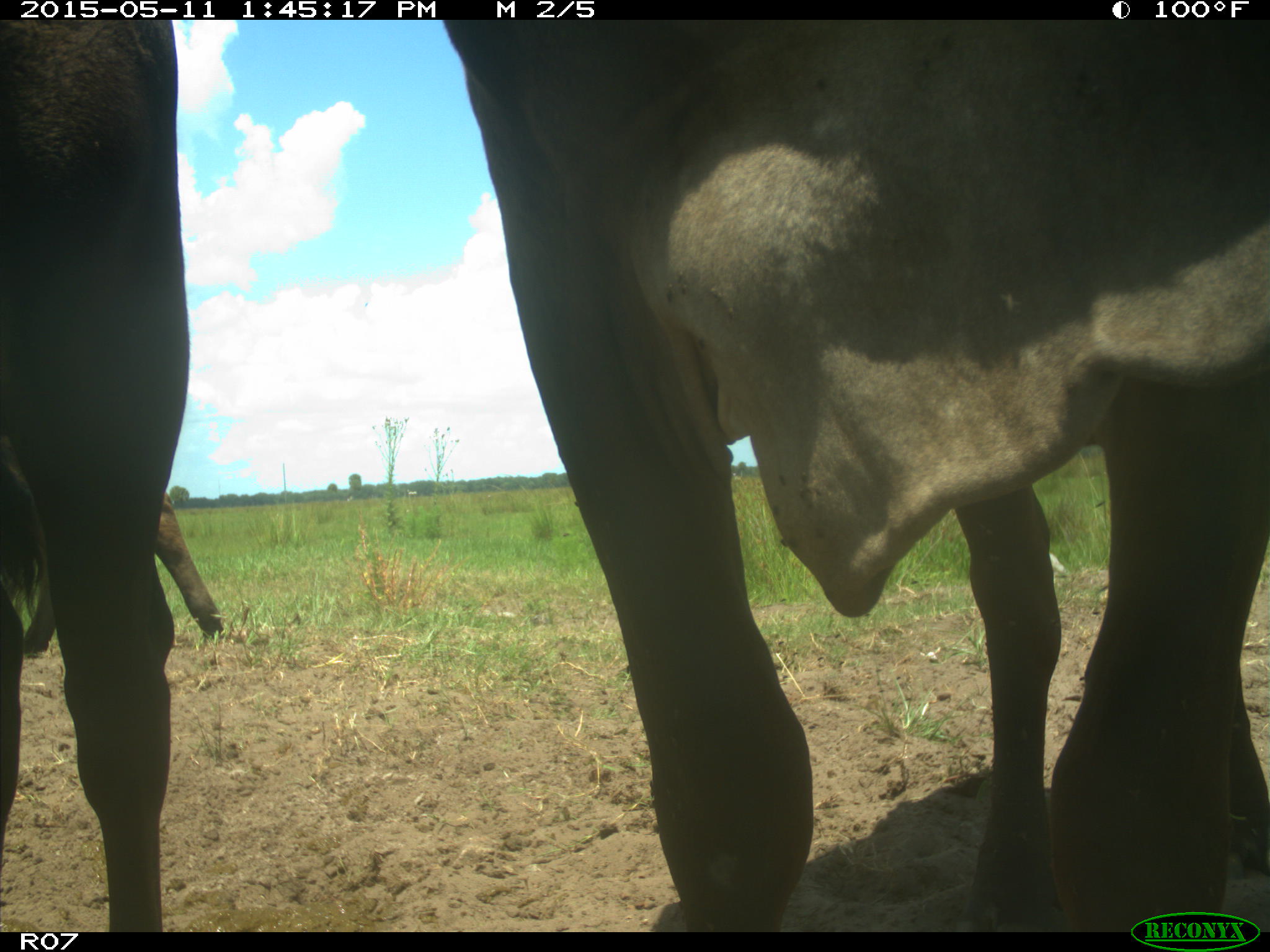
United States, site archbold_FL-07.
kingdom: Animalia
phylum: Chordata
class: Mammalia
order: Artiodactyla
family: Bovidae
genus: Bos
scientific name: Bos taurus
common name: domestic cow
Bos taurus (domestic cow).